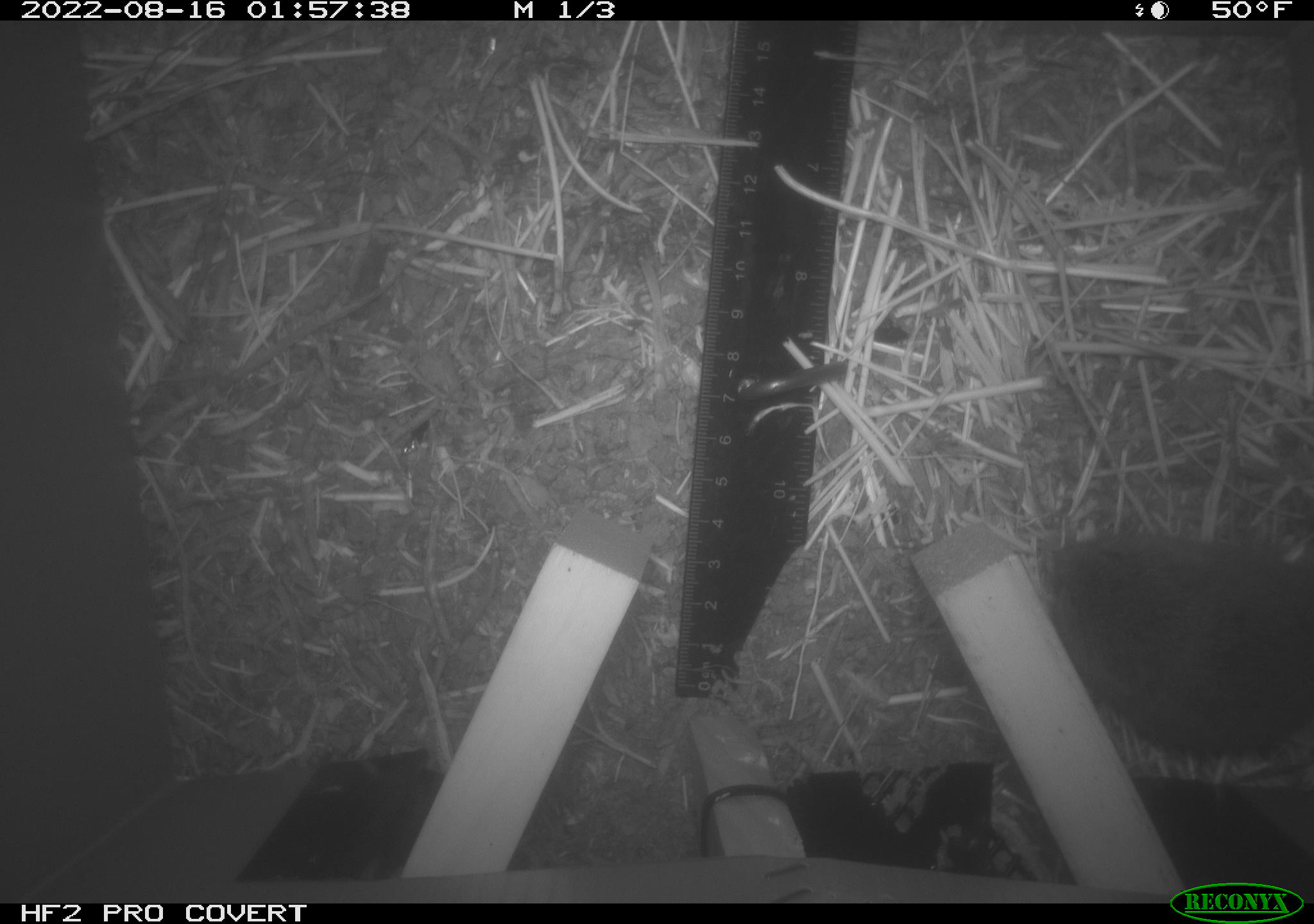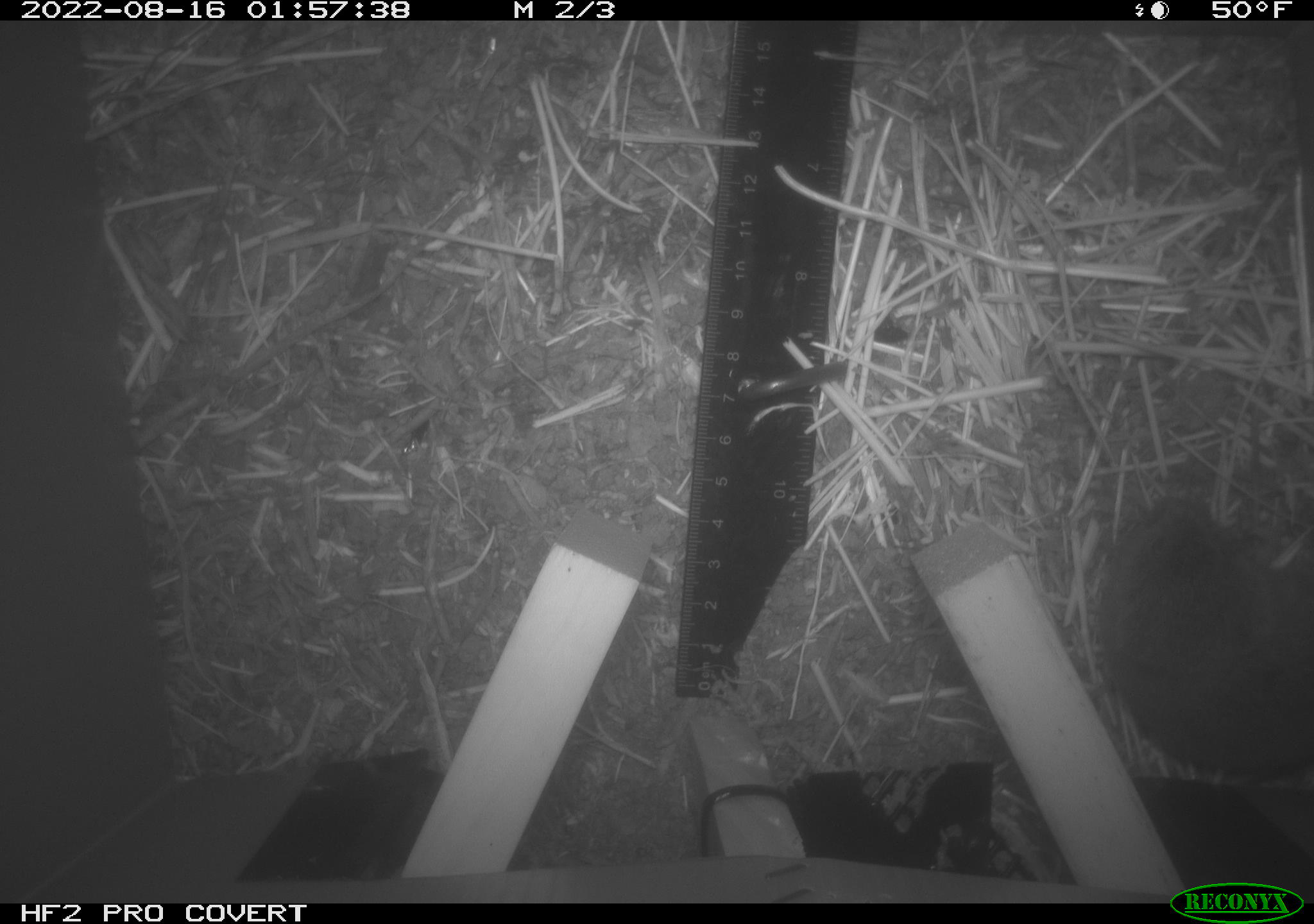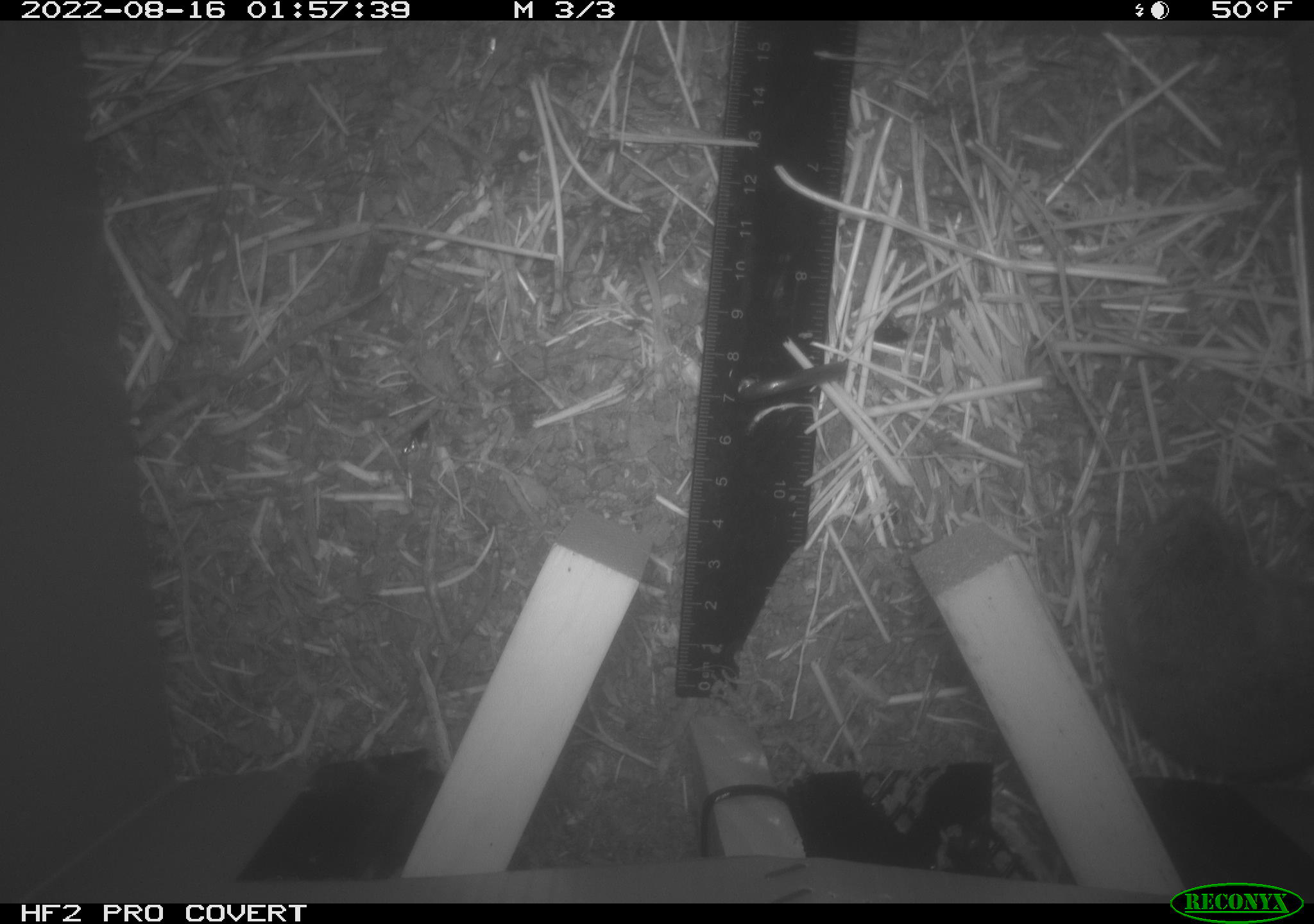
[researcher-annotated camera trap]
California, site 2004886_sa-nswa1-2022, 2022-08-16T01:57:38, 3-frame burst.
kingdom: Animalia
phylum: Chordata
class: Mammalia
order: Rodentia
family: Cricetidae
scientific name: Cricetidae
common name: hamsters, voles, lemmings, and allies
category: cricetidae family